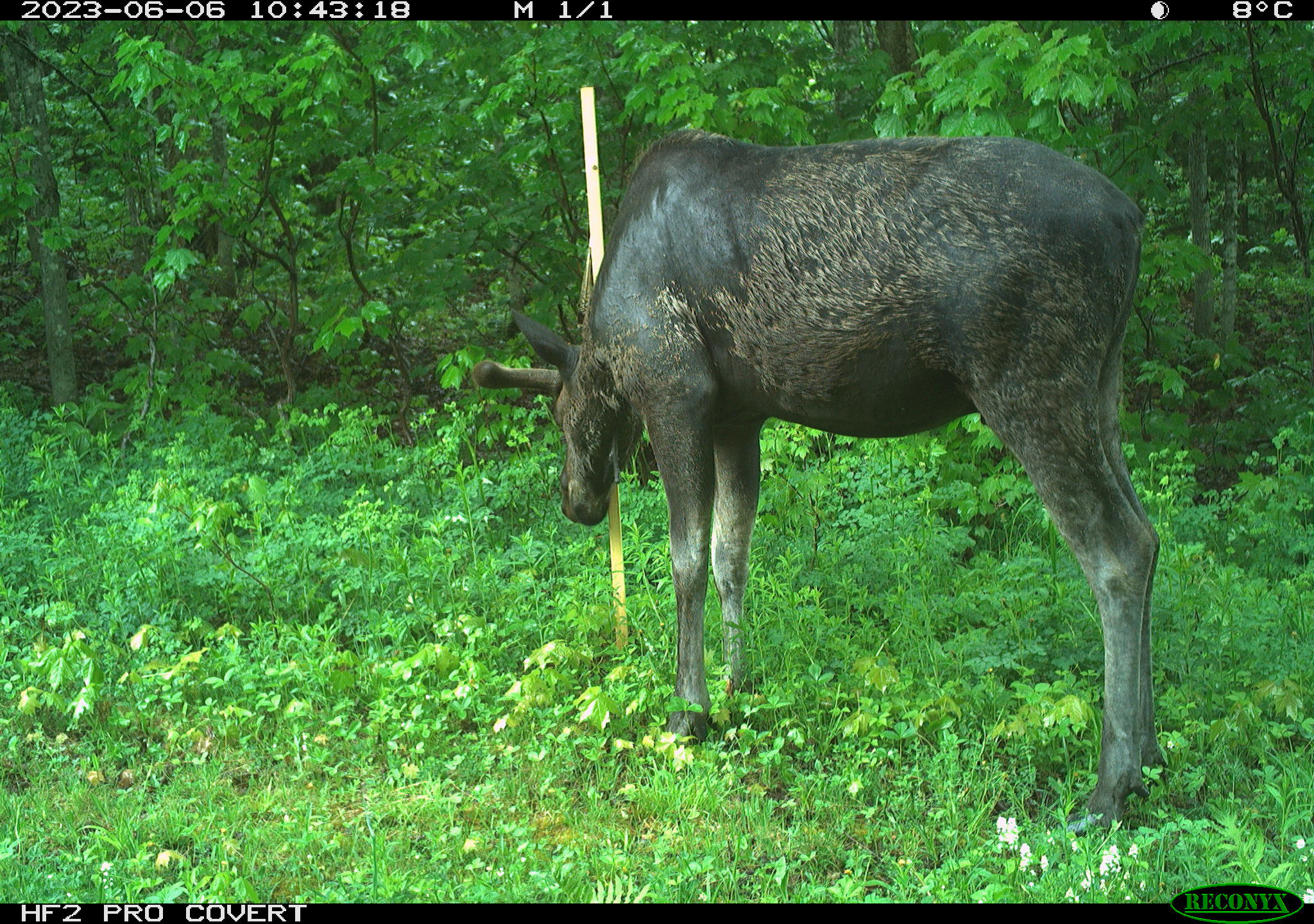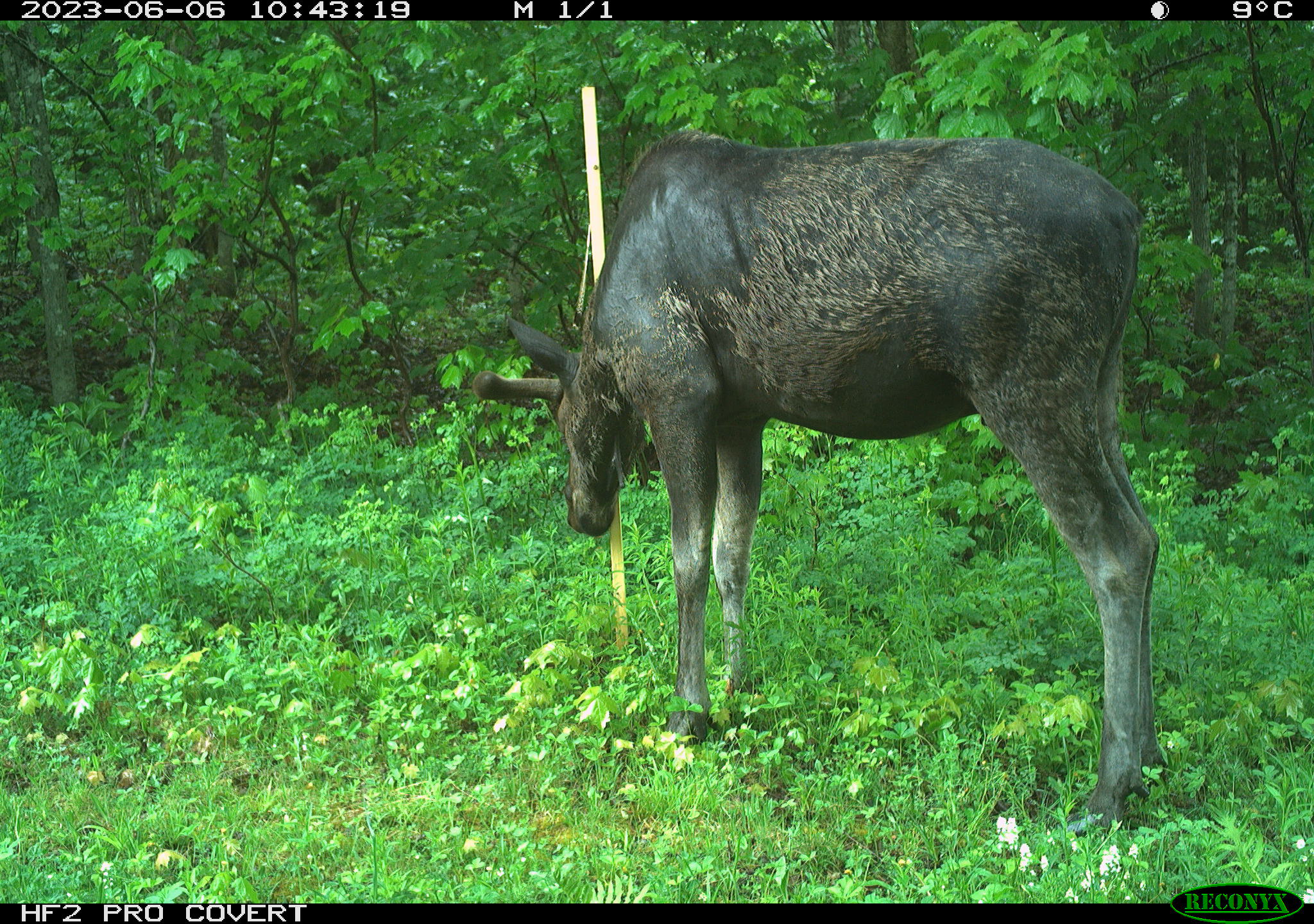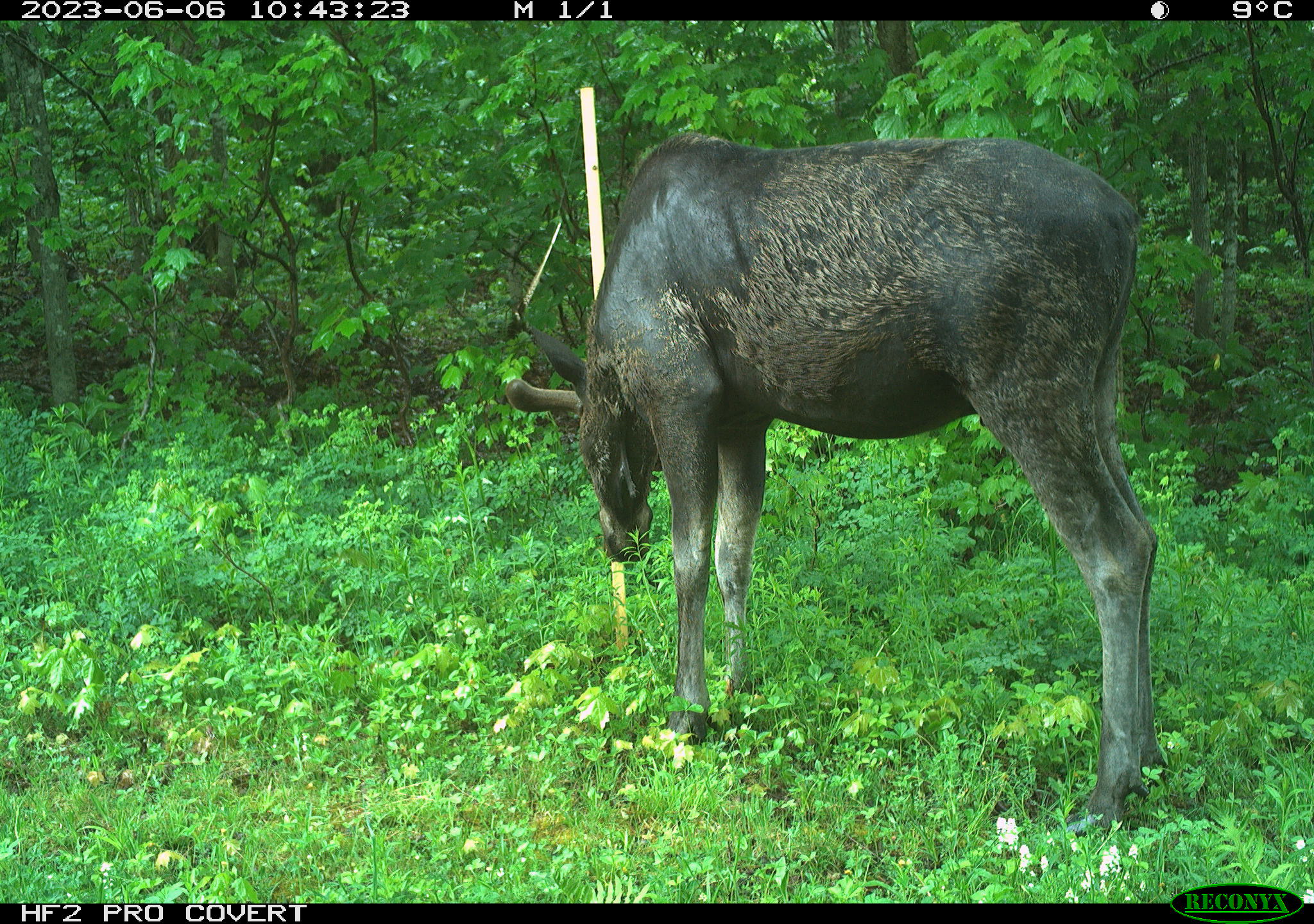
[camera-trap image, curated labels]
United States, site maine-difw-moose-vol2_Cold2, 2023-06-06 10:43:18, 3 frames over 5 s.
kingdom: Animalia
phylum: Chordata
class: Mammalia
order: Artiodactyla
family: Cervidae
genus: Alces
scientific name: Alces alces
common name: moose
Moose (Alces alces).